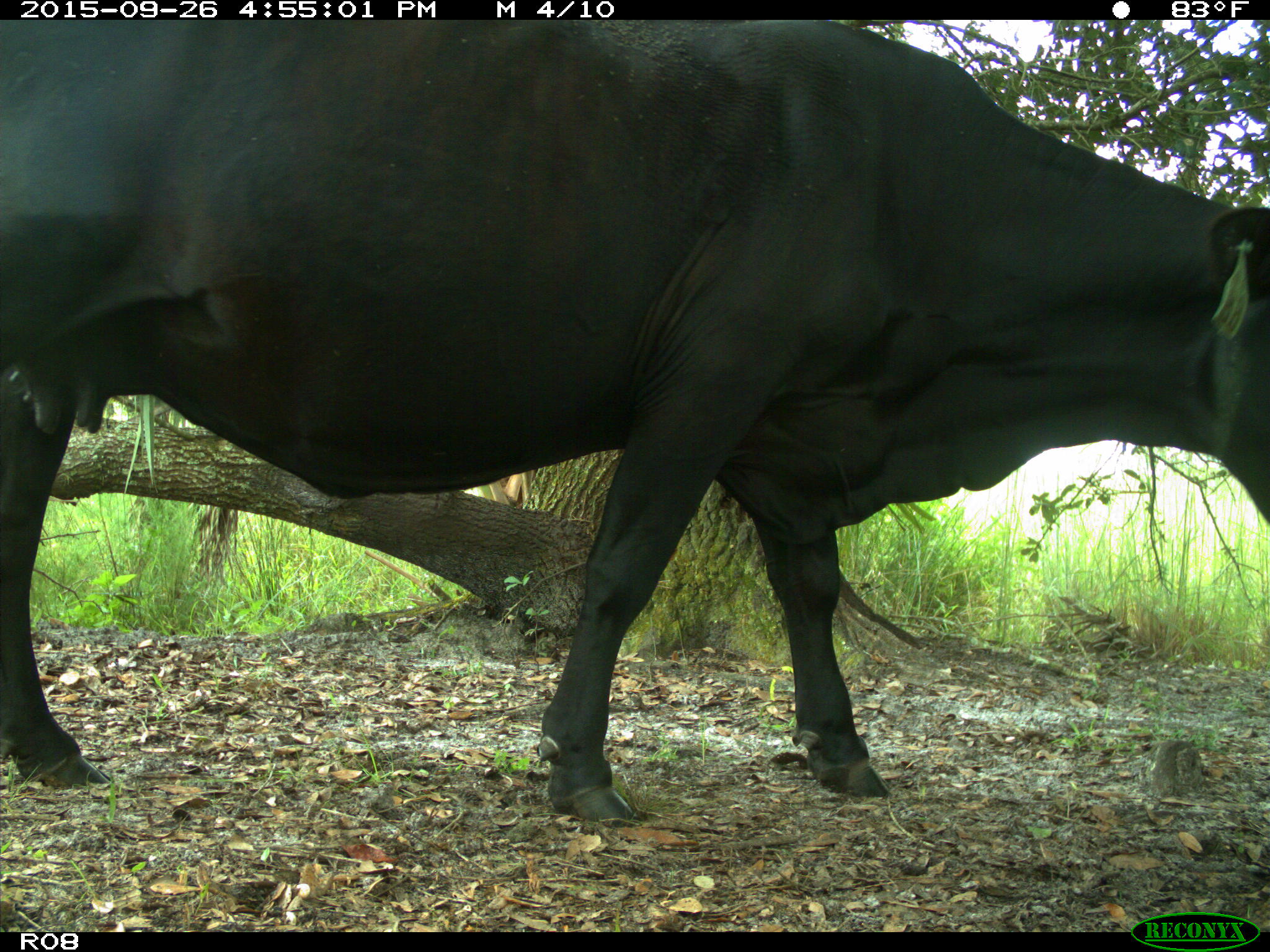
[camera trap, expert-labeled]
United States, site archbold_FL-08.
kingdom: Animalia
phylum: Chordata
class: Mammalia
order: Artiodactyla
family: Bovidae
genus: Bos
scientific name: Bos taurus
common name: domestic cow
Bos taurus (domestic cow).